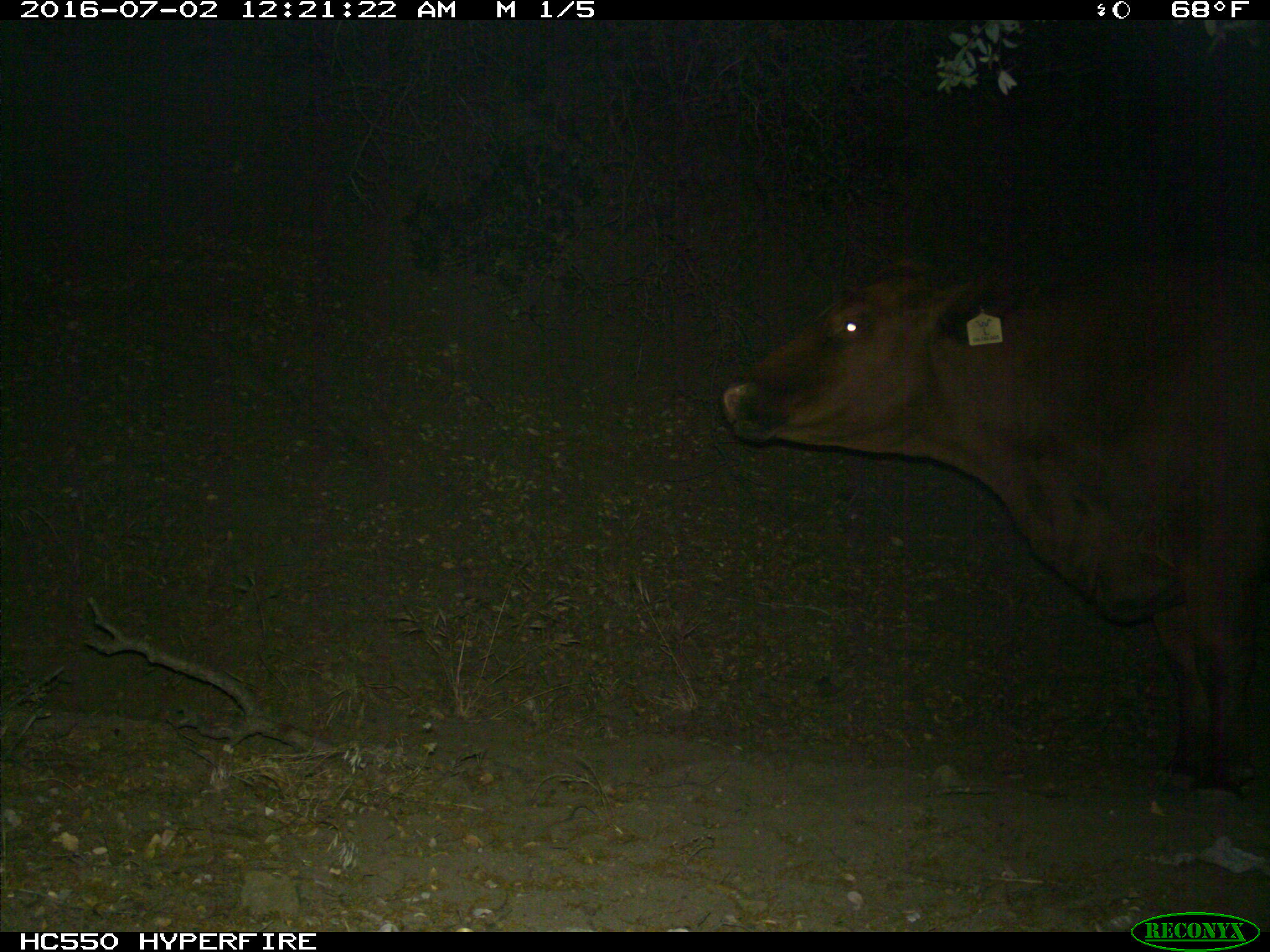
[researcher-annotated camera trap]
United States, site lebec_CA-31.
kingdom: Animalia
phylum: Chordata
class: Mammalia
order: Artiodactyla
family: Bovidae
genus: Bos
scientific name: Bos taurus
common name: domestic cow